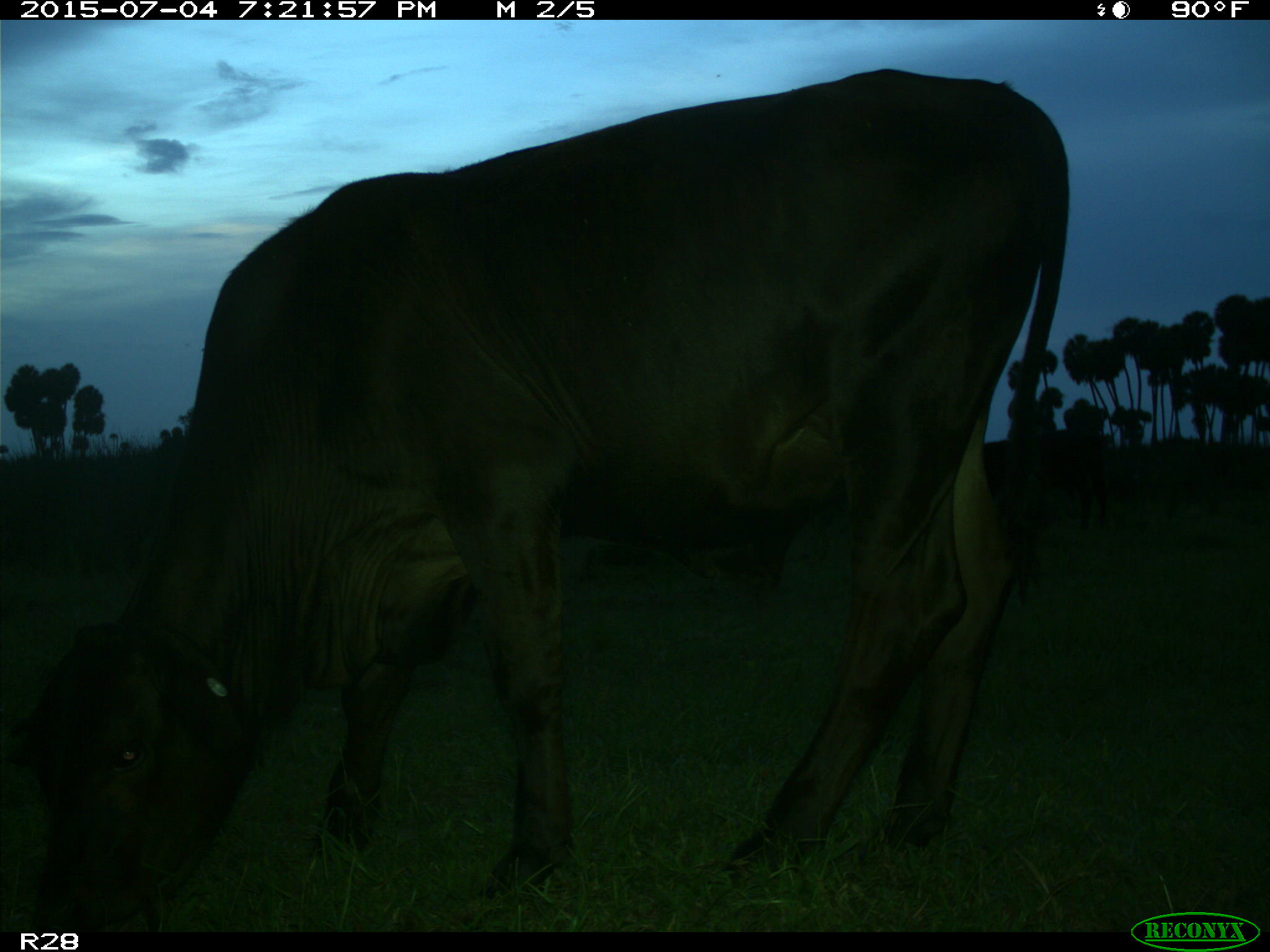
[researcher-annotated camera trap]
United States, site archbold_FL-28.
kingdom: Animalia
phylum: Chordata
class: Mammalia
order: Artiodactyla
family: Bovidae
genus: Bos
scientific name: Bos taurus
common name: domestic cow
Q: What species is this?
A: Bos taurus (domestic cow).